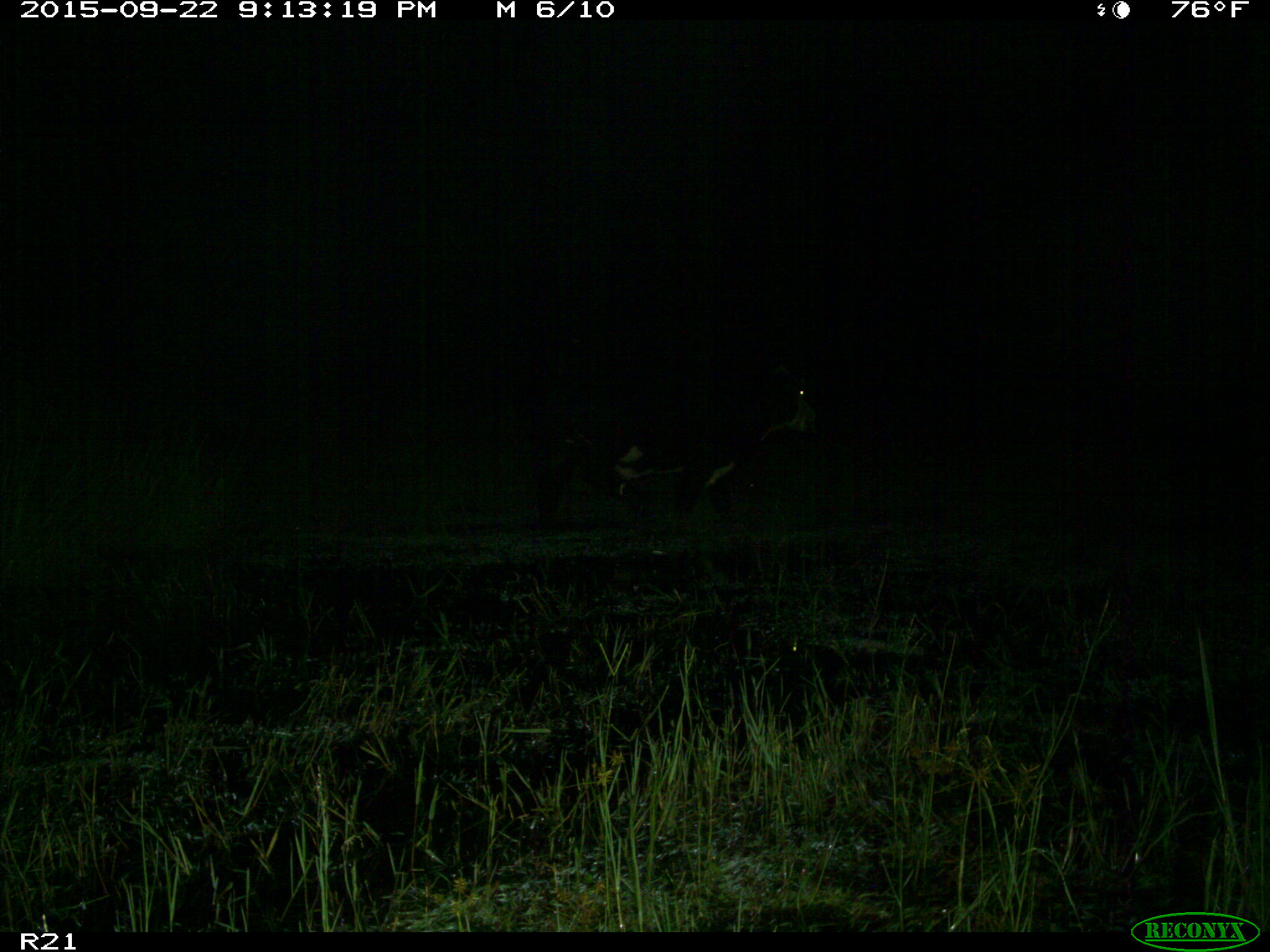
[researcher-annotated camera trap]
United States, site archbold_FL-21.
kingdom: Animalia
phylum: Chordata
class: Mammalia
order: Artiodactyla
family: Bovidae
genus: Bos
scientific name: Bos taurus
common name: domestic cow